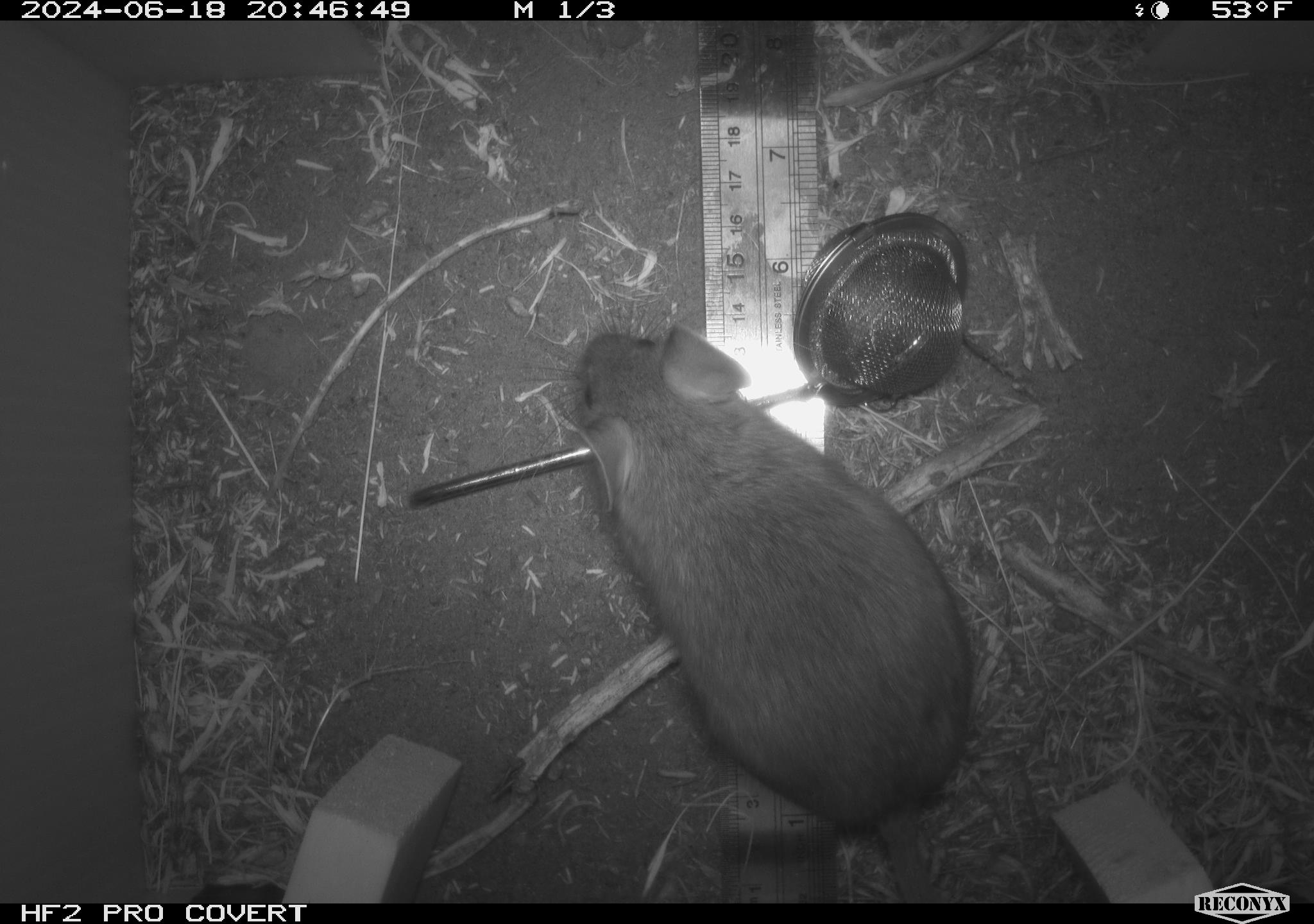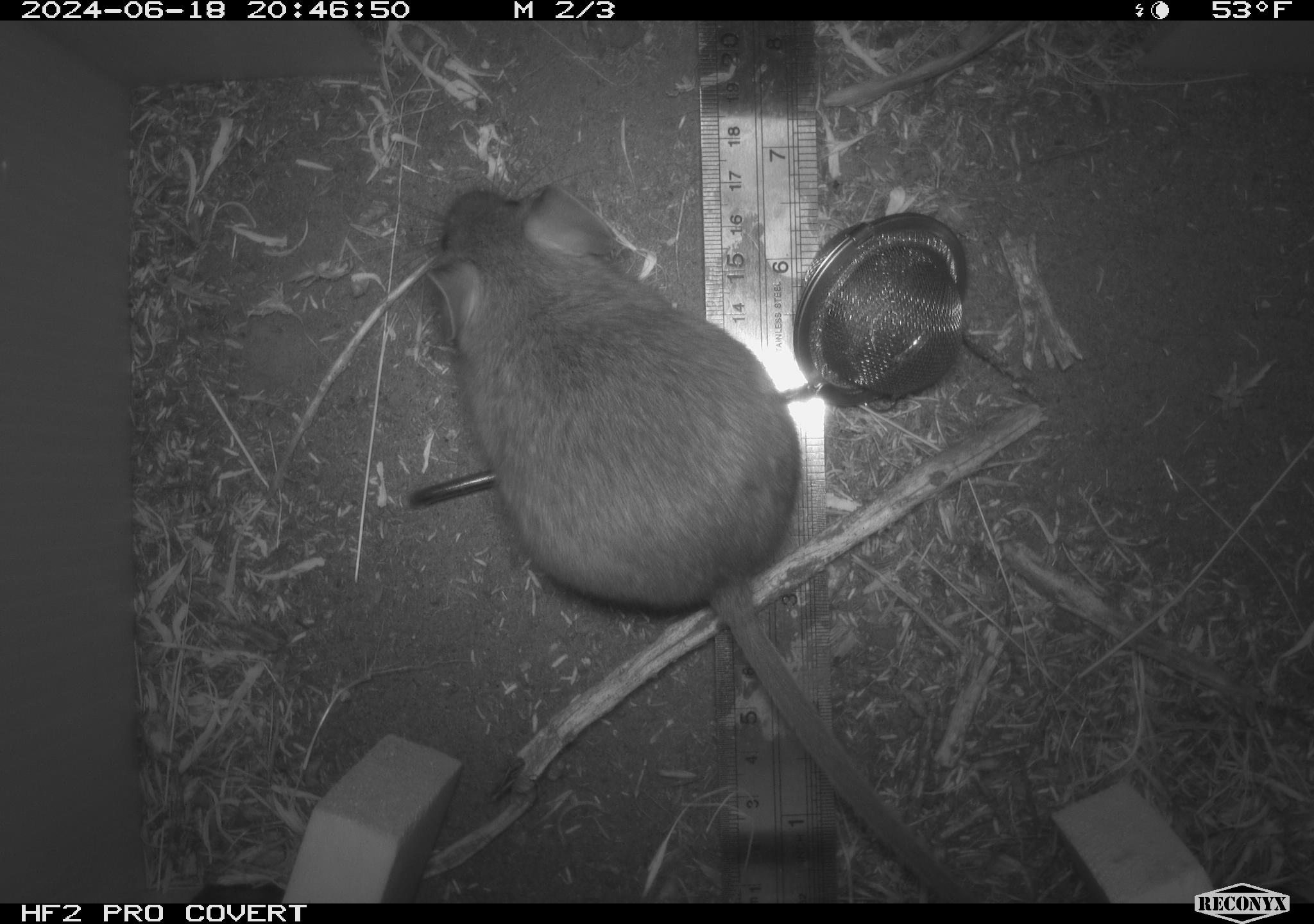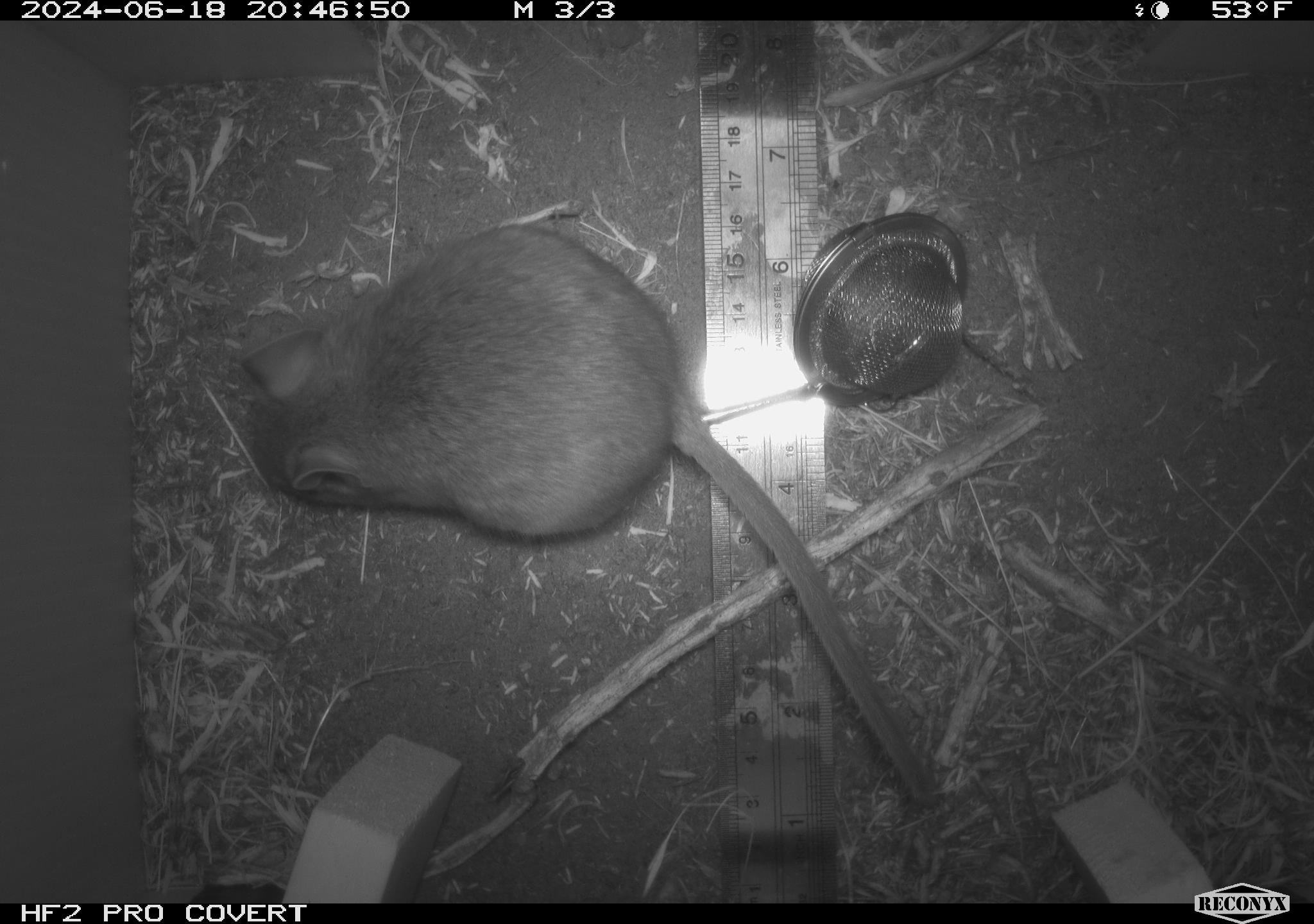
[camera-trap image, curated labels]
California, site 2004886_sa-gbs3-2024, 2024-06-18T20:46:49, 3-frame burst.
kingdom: Animalia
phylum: Chordata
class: Mammalia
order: Rodentia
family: Cricetidae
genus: Neotoma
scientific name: Neotoma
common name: pack rat or woodrat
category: neotoma species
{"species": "neotoma species (pack rat or woodrat) (Neotoma)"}